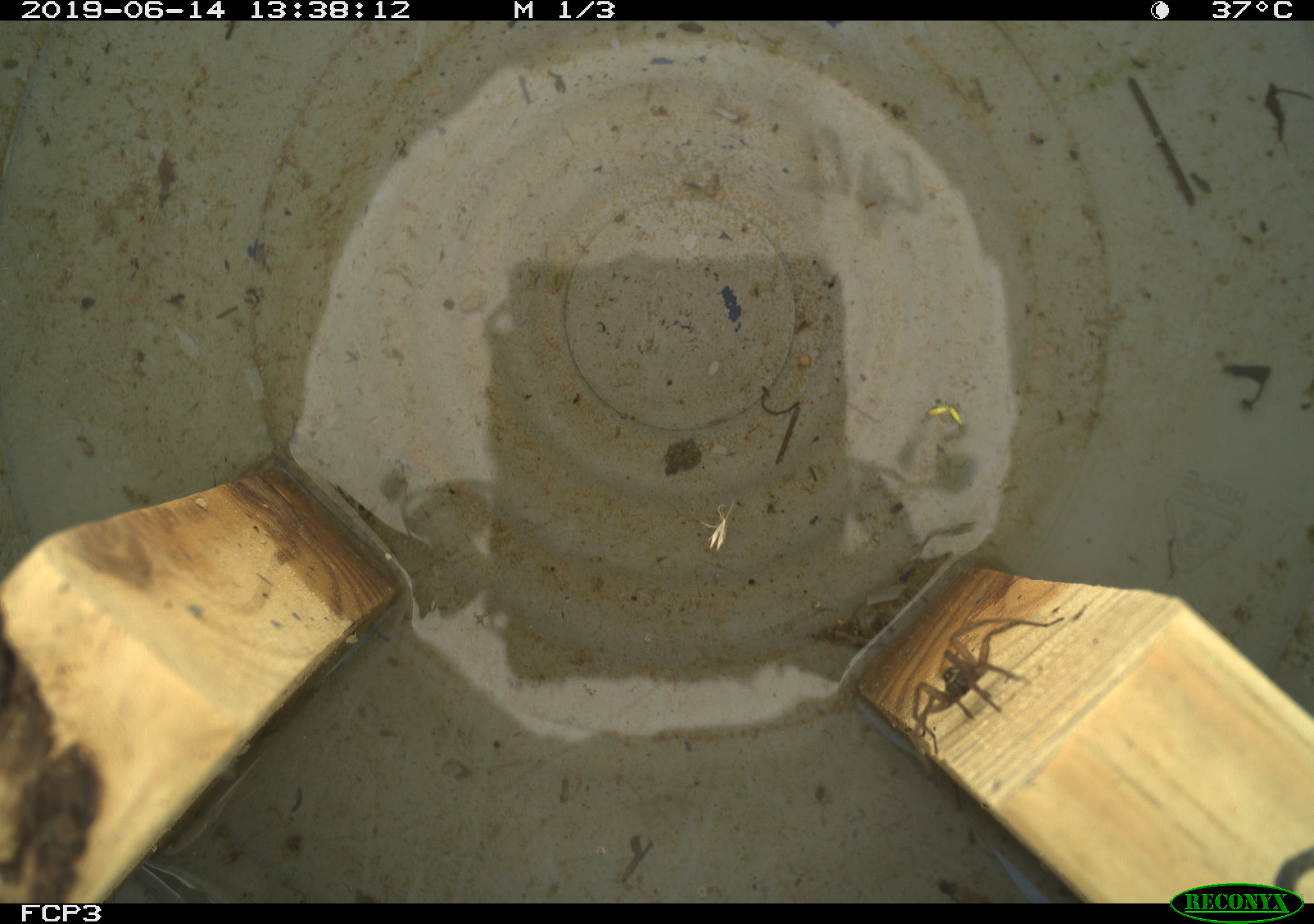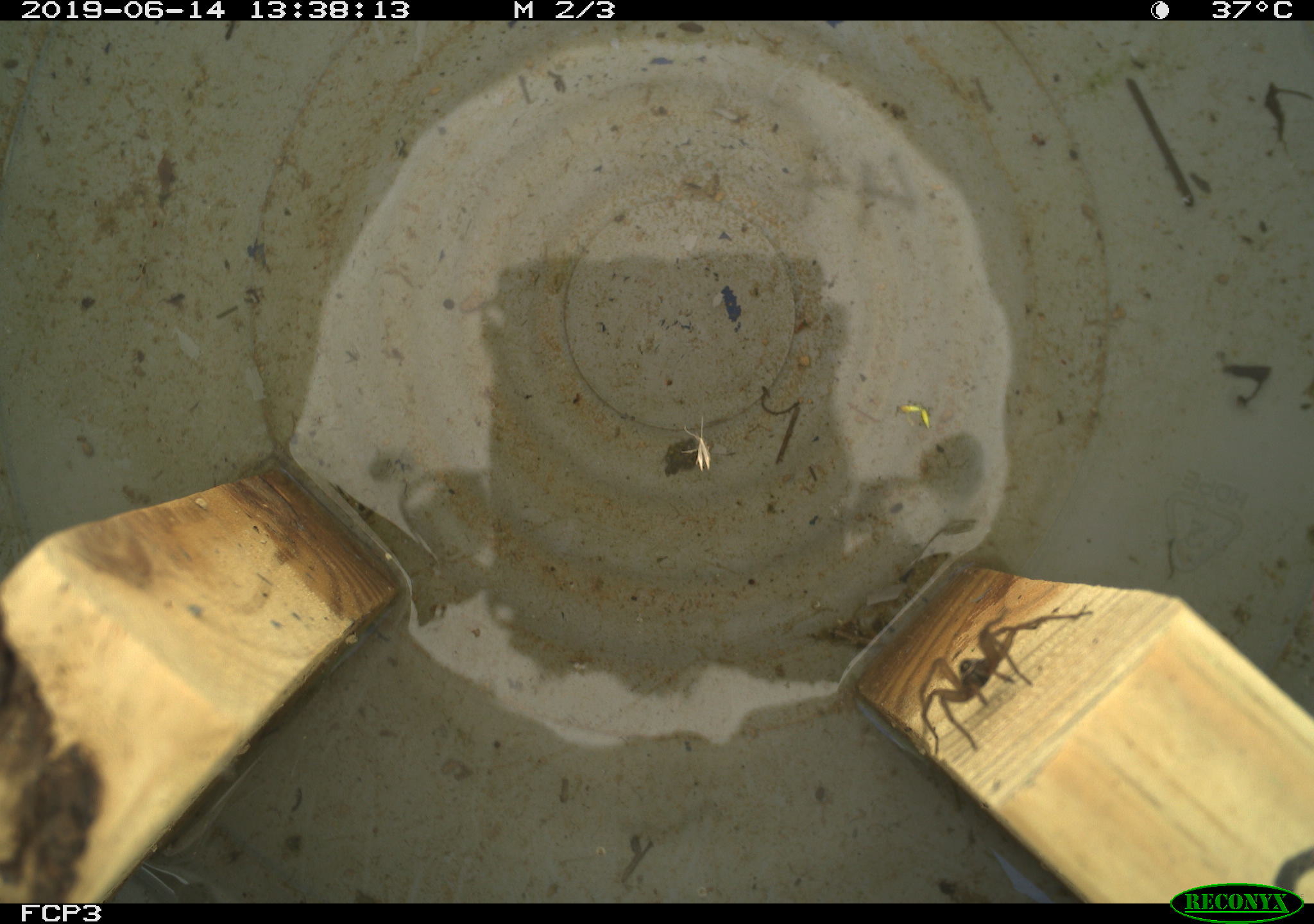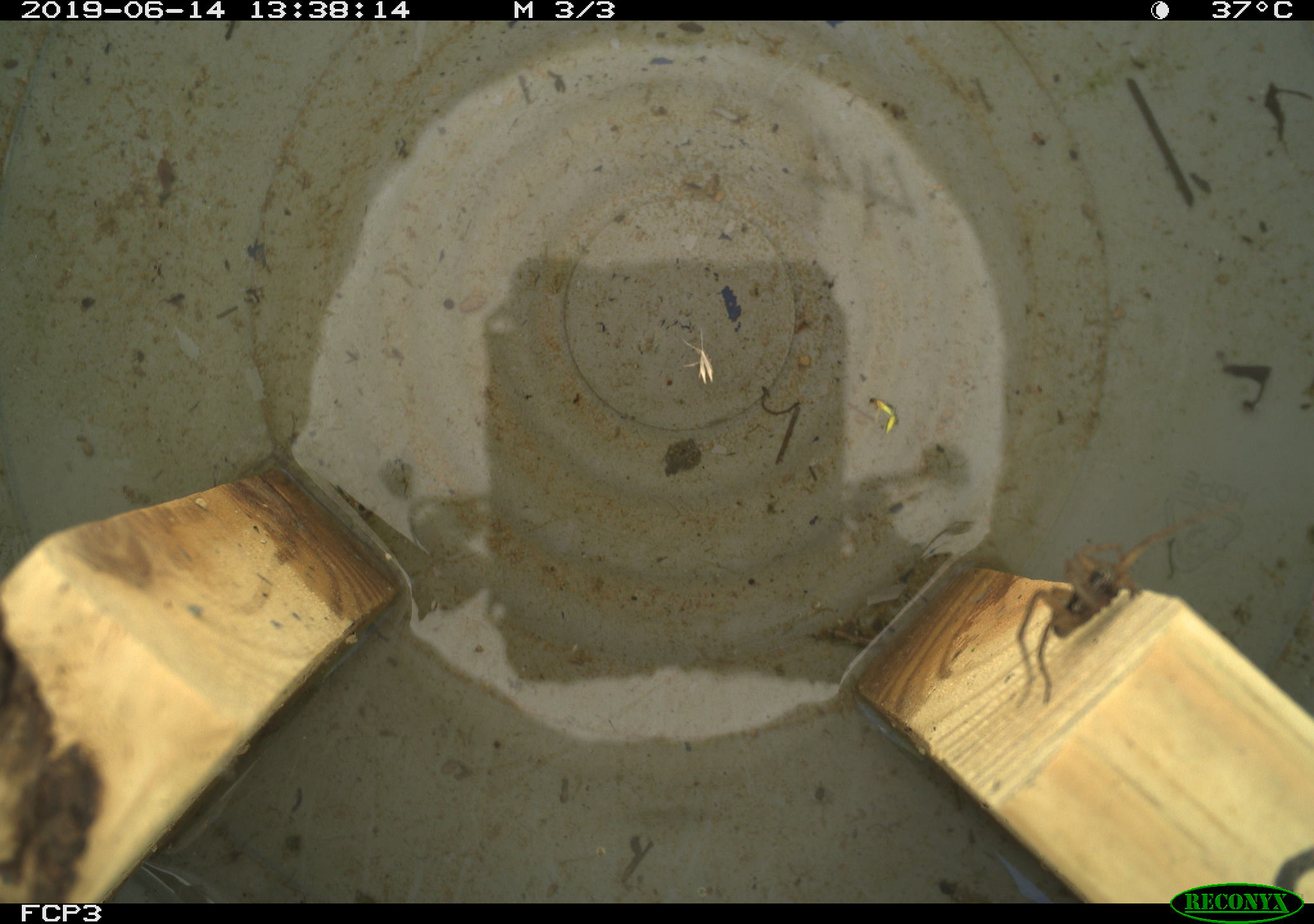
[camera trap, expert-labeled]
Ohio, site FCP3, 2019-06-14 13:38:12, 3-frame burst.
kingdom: Animalia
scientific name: Animalia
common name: animal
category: invertebrate